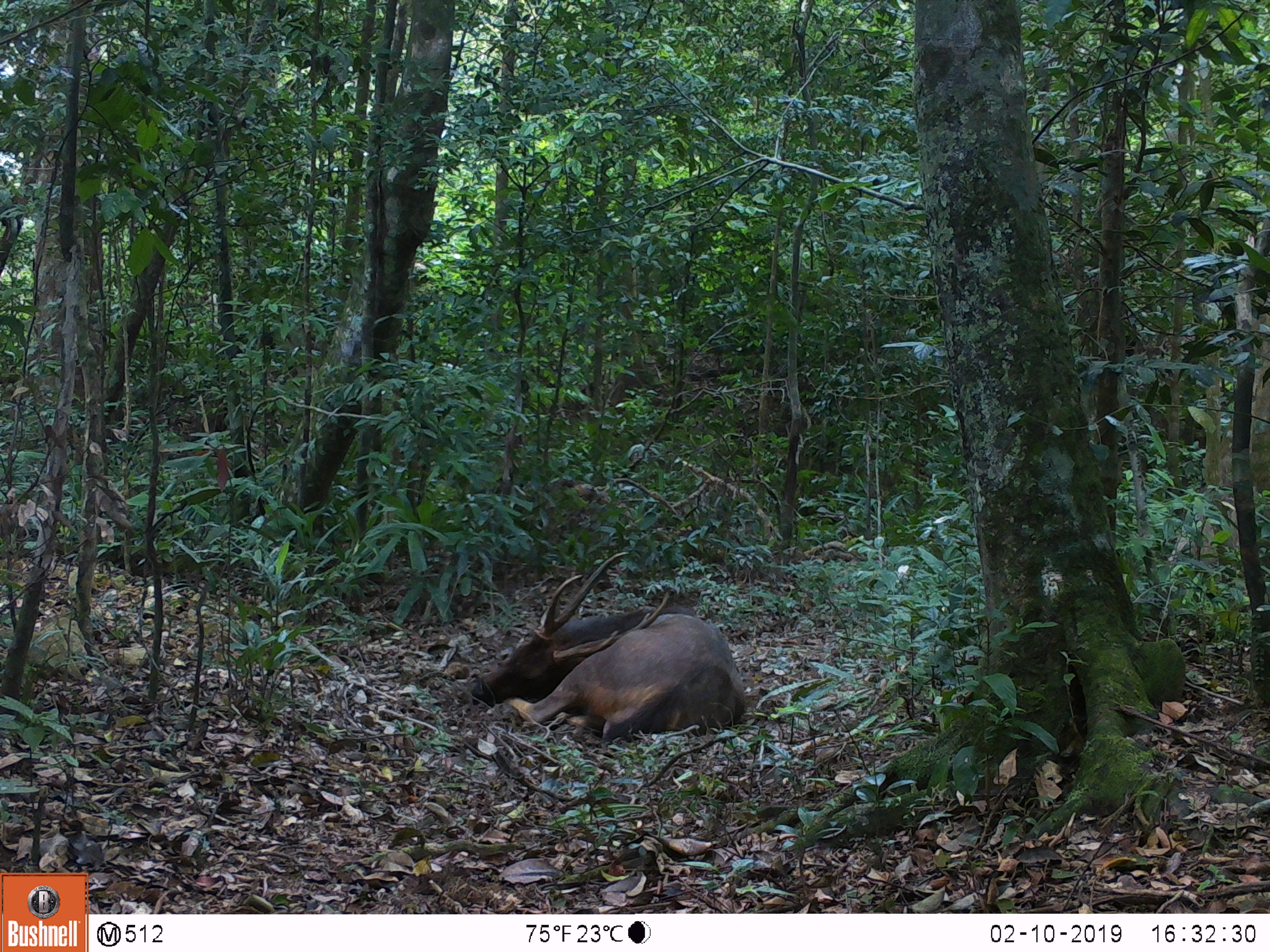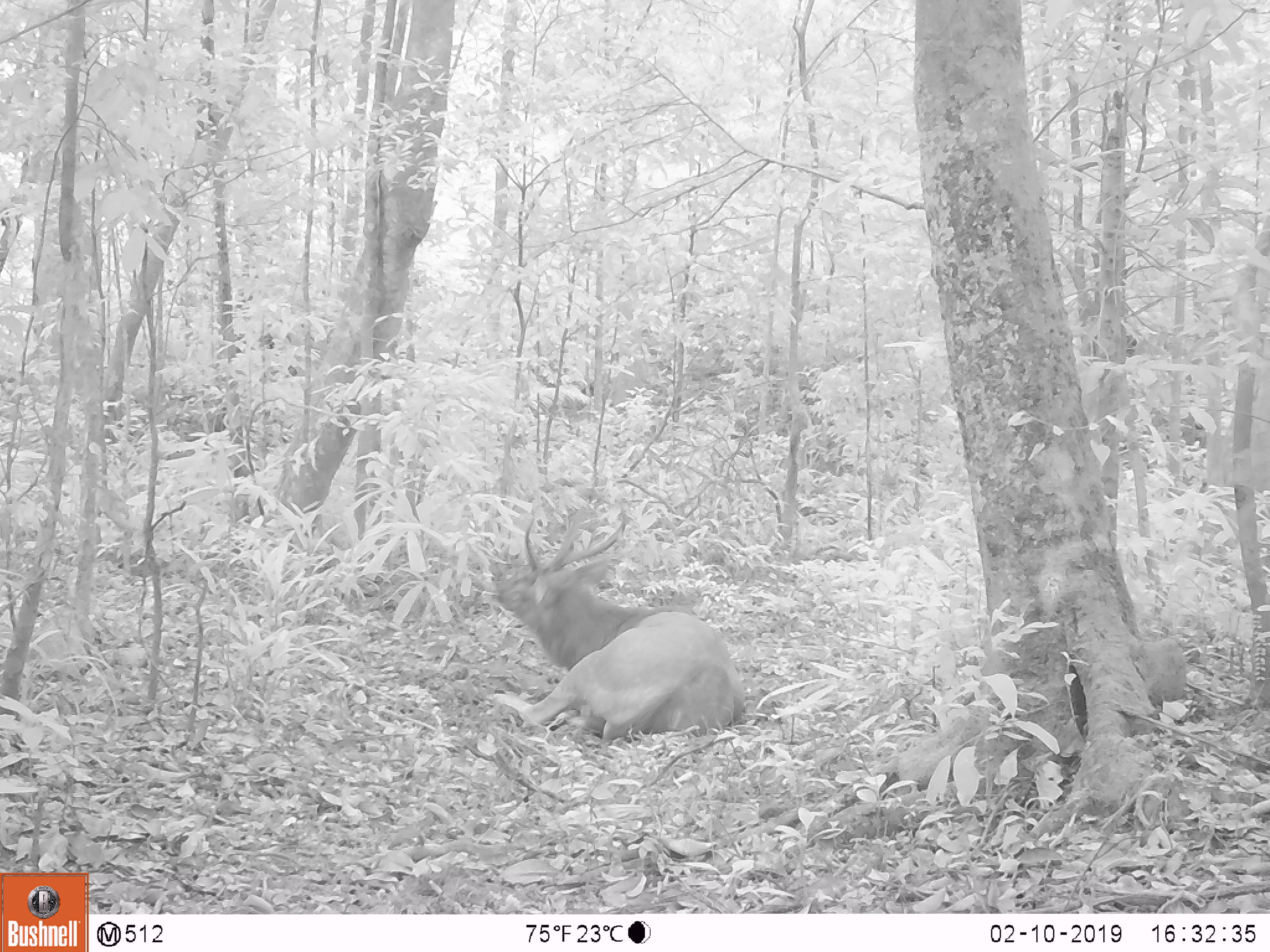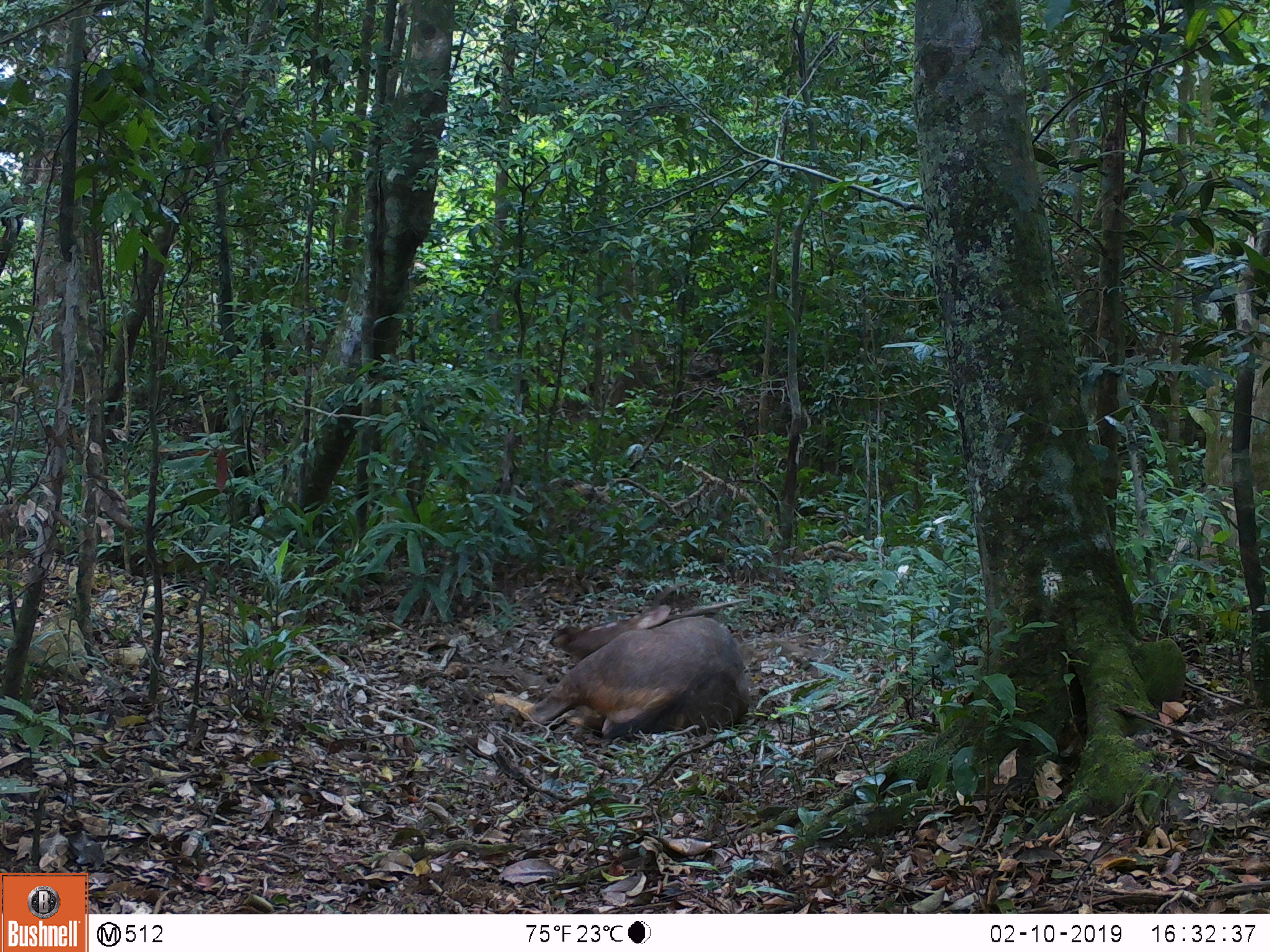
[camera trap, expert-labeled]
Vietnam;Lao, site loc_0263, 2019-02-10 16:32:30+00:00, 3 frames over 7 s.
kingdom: Animalia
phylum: Chordata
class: Mammalia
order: Artiodactyla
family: Cervidae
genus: Rusa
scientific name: Rusa unicolor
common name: sambar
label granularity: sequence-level